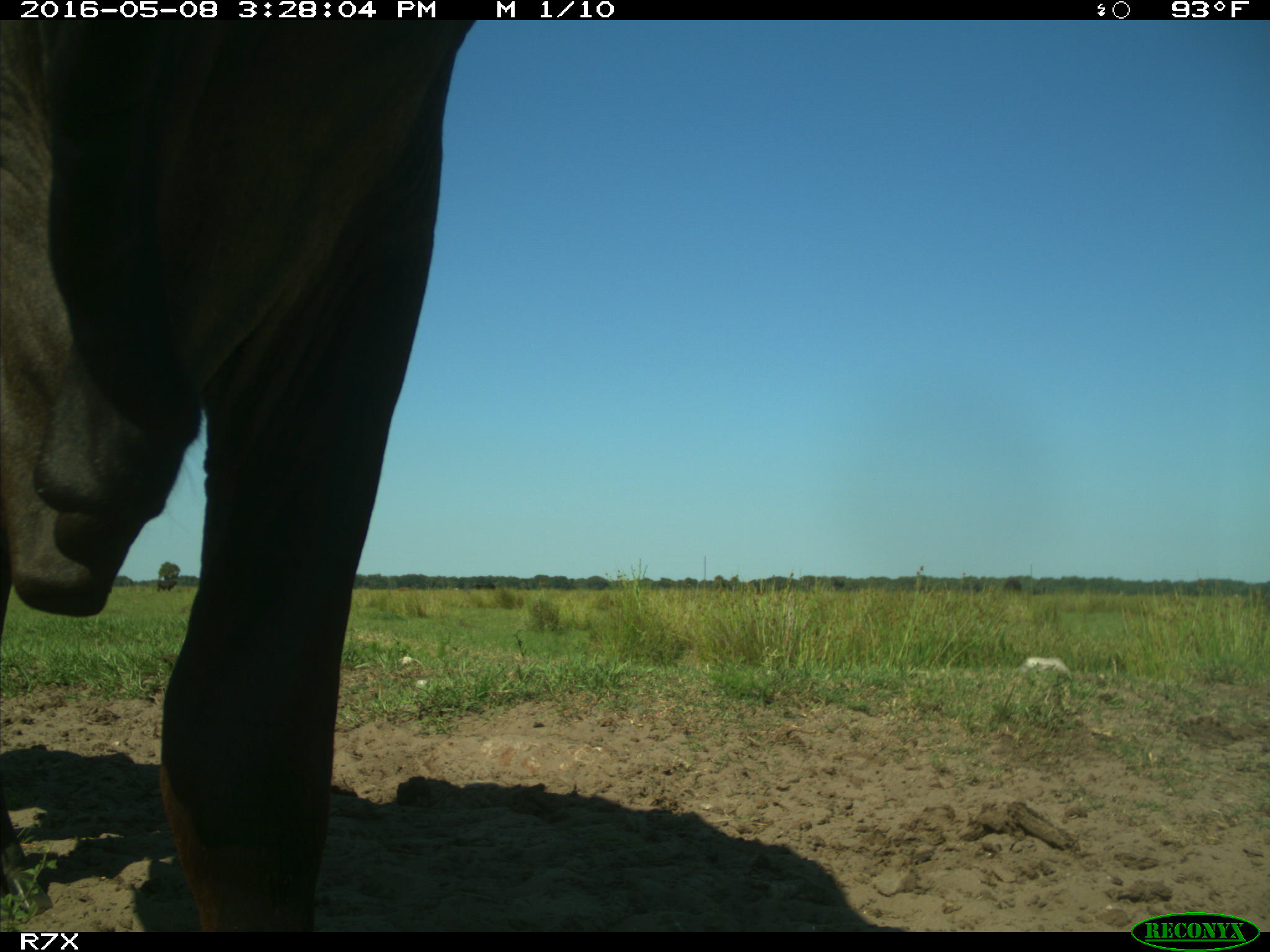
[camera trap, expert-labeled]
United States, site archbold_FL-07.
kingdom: Animalia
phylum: Chordata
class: Mammalia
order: Artiodactyla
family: Bovidae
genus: Bos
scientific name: Bos taurus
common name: domestic cow